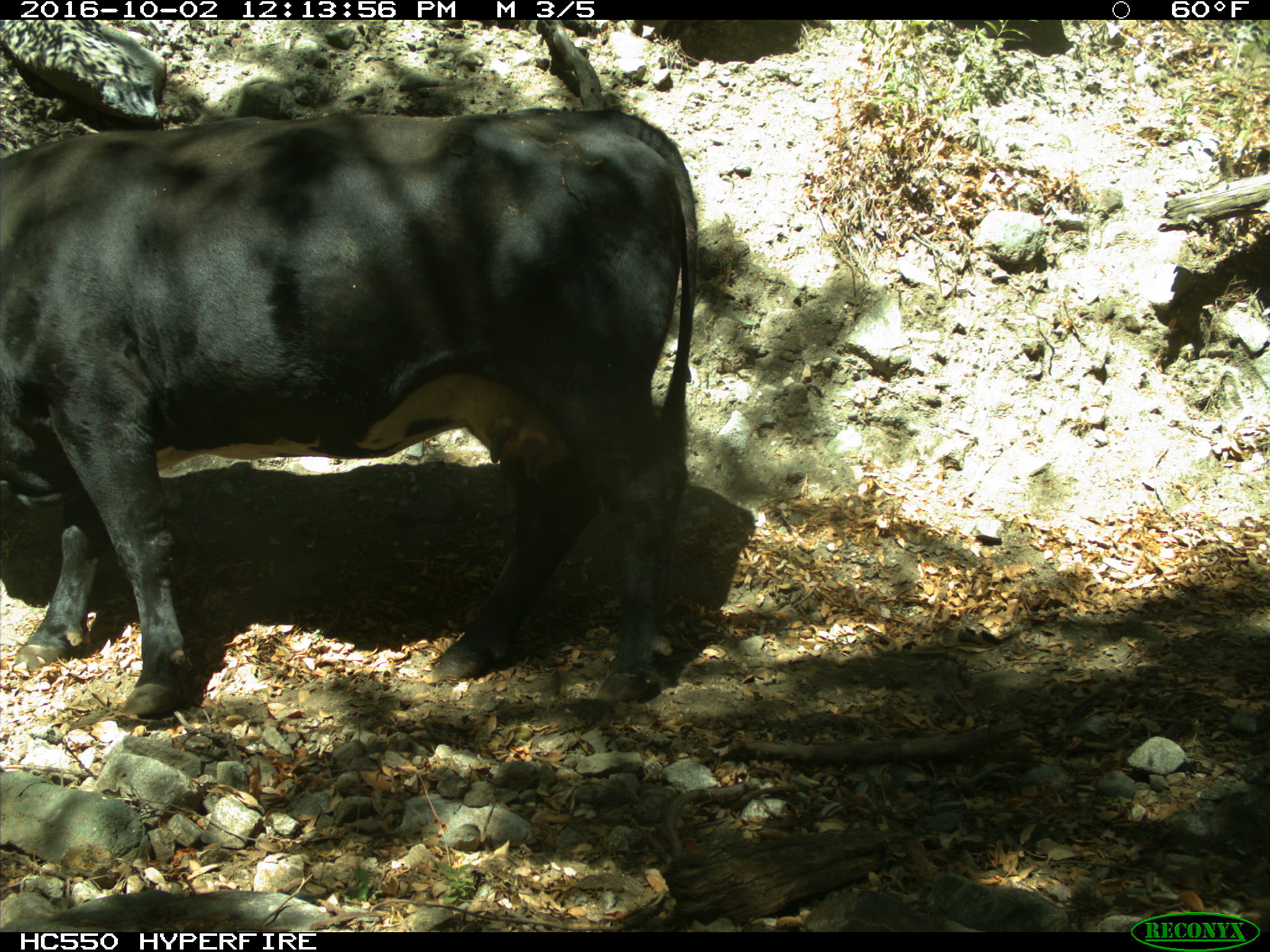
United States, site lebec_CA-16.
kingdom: Animalia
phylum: Chordata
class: Mammalia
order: Artiodactyla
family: Bovidae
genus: Bos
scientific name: Bos taurus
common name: domestic cow